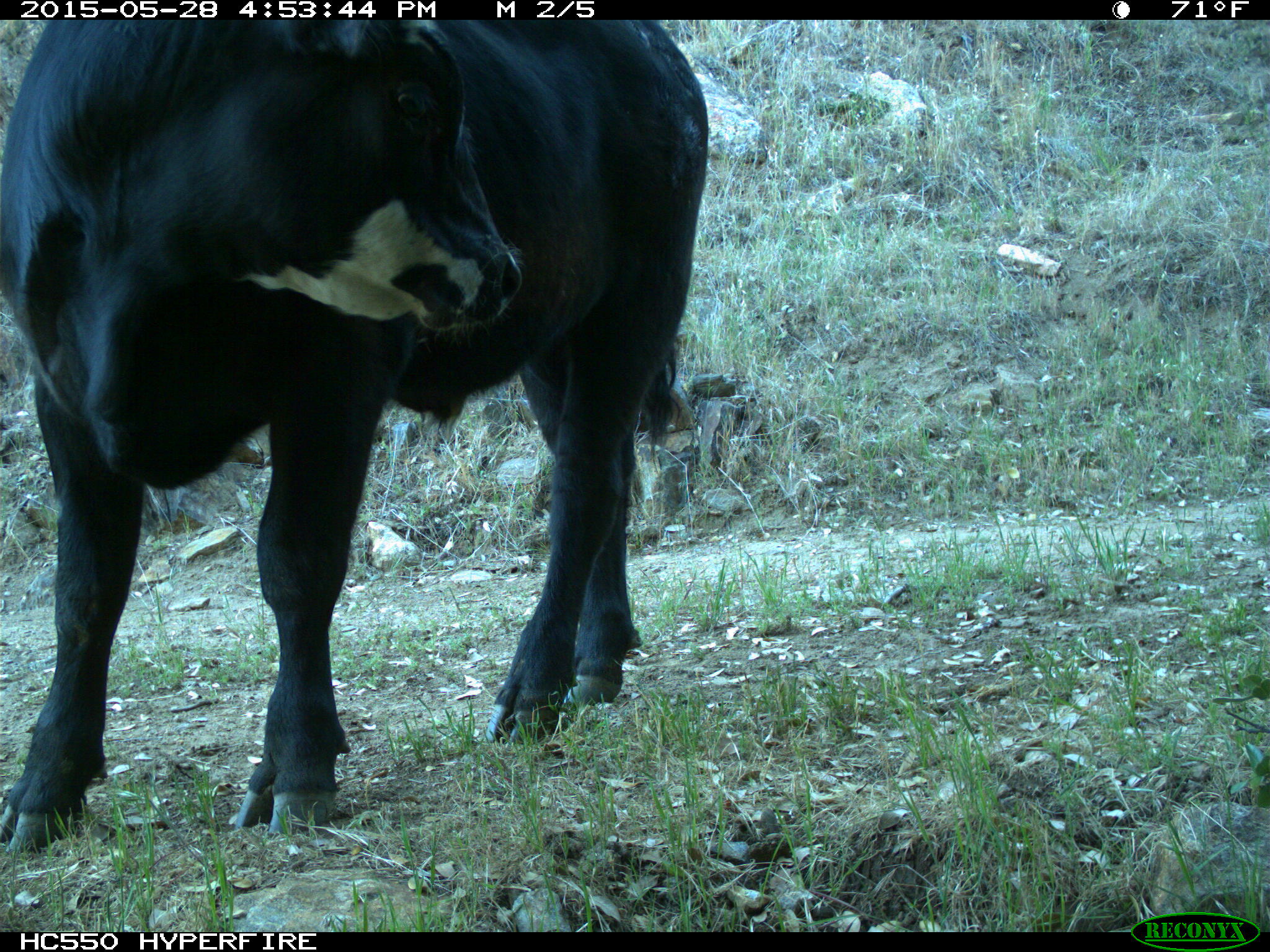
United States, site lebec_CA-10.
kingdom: Animalia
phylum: Chordata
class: Mammalia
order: Artiodactyla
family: Bovidae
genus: Bos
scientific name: Bos taurus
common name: domestic cow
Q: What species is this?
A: Bos taurus (domestic cow).